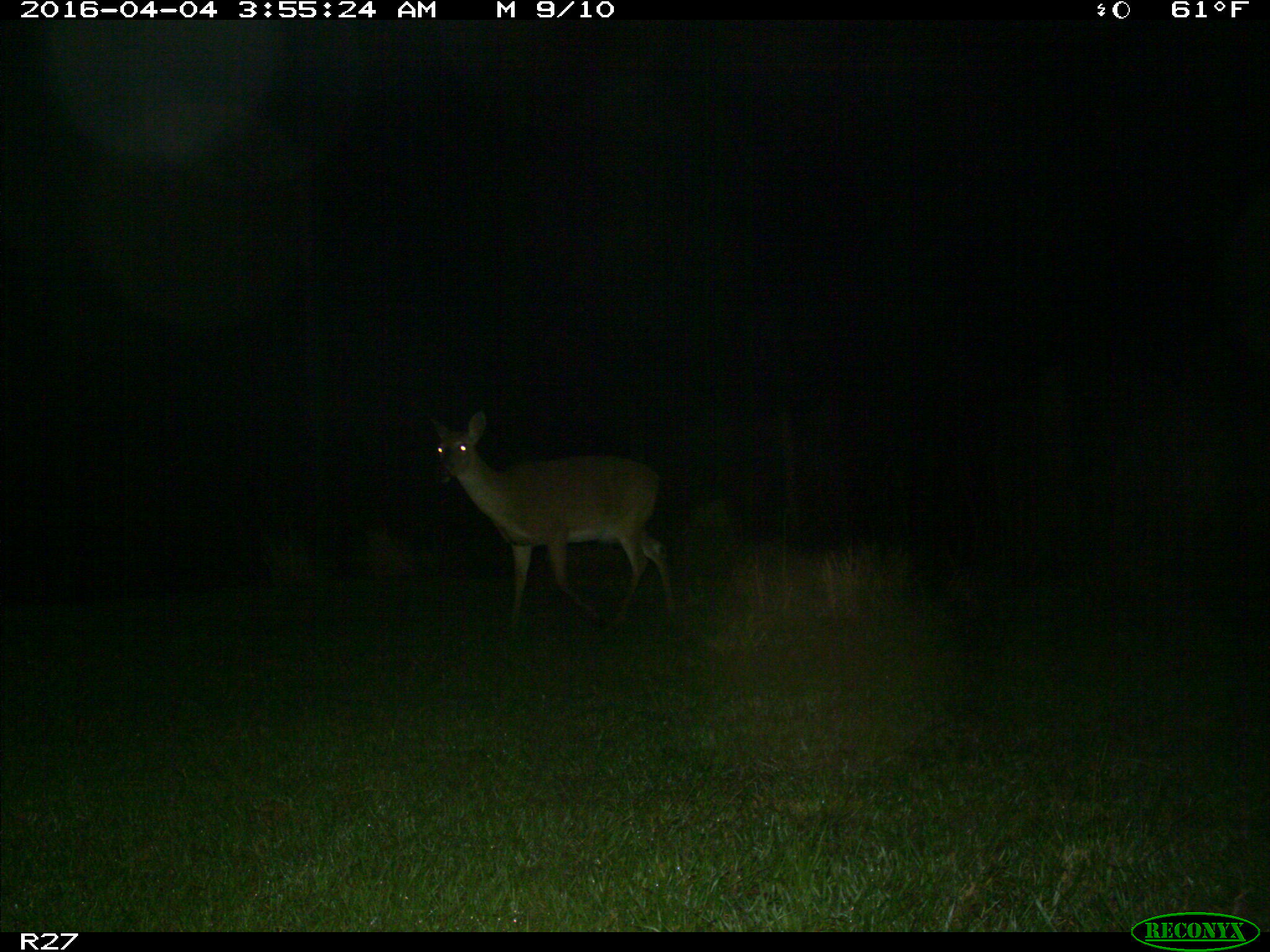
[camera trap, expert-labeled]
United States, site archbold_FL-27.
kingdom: Animalia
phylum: Chordata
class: Mammalia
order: Artiodactyla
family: Cervidae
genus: Odocoileus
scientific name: Odocoileus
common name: deer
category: unidentified deer